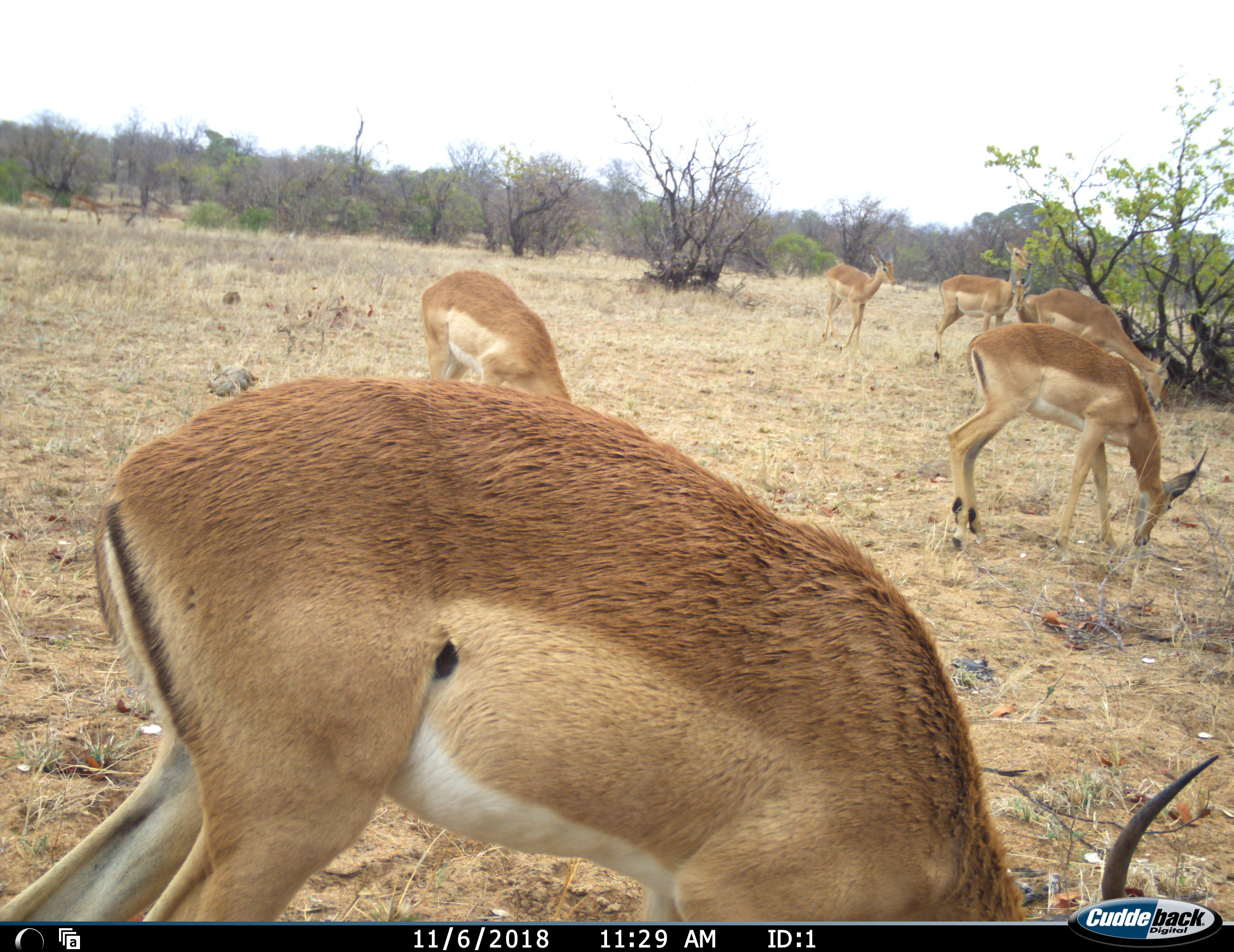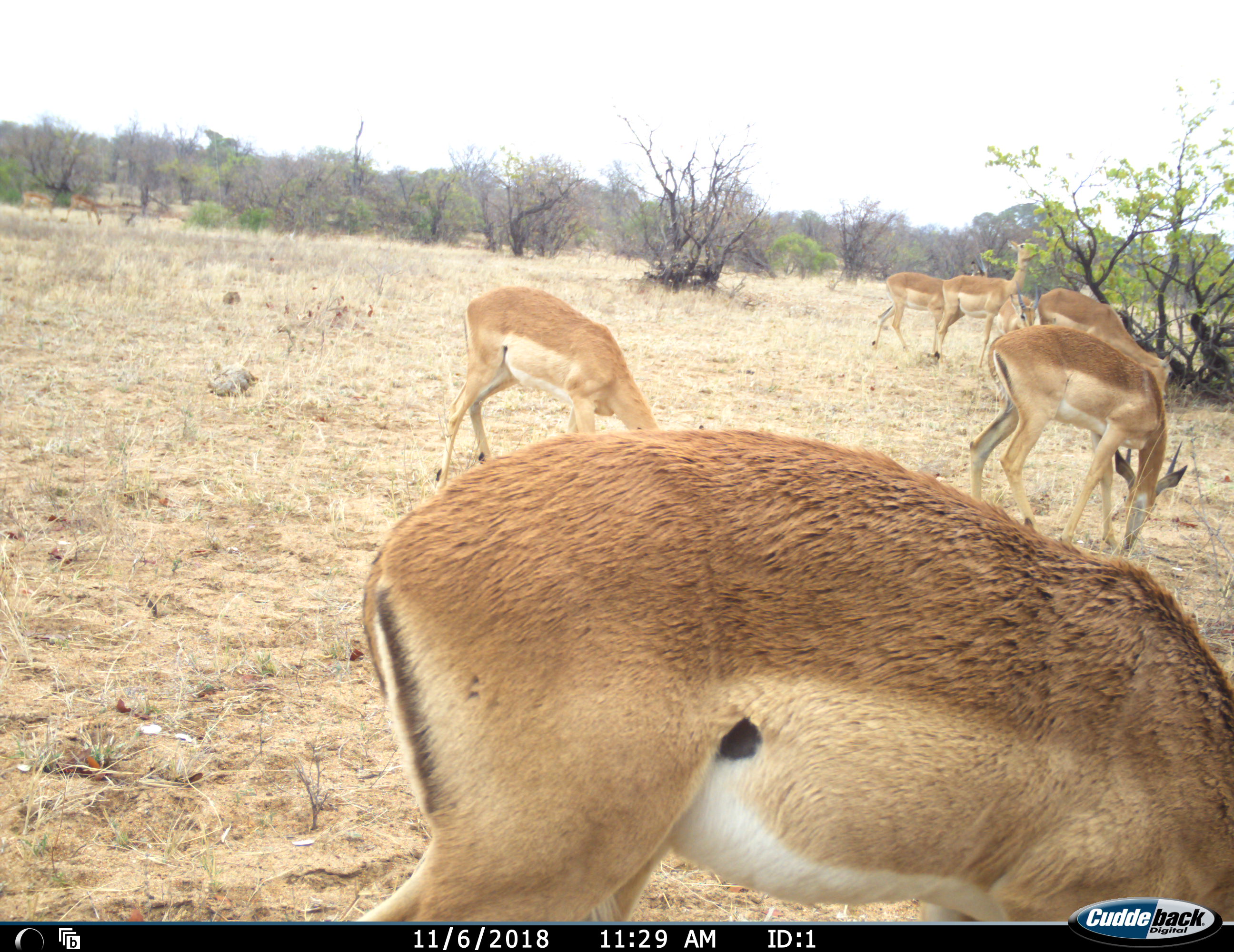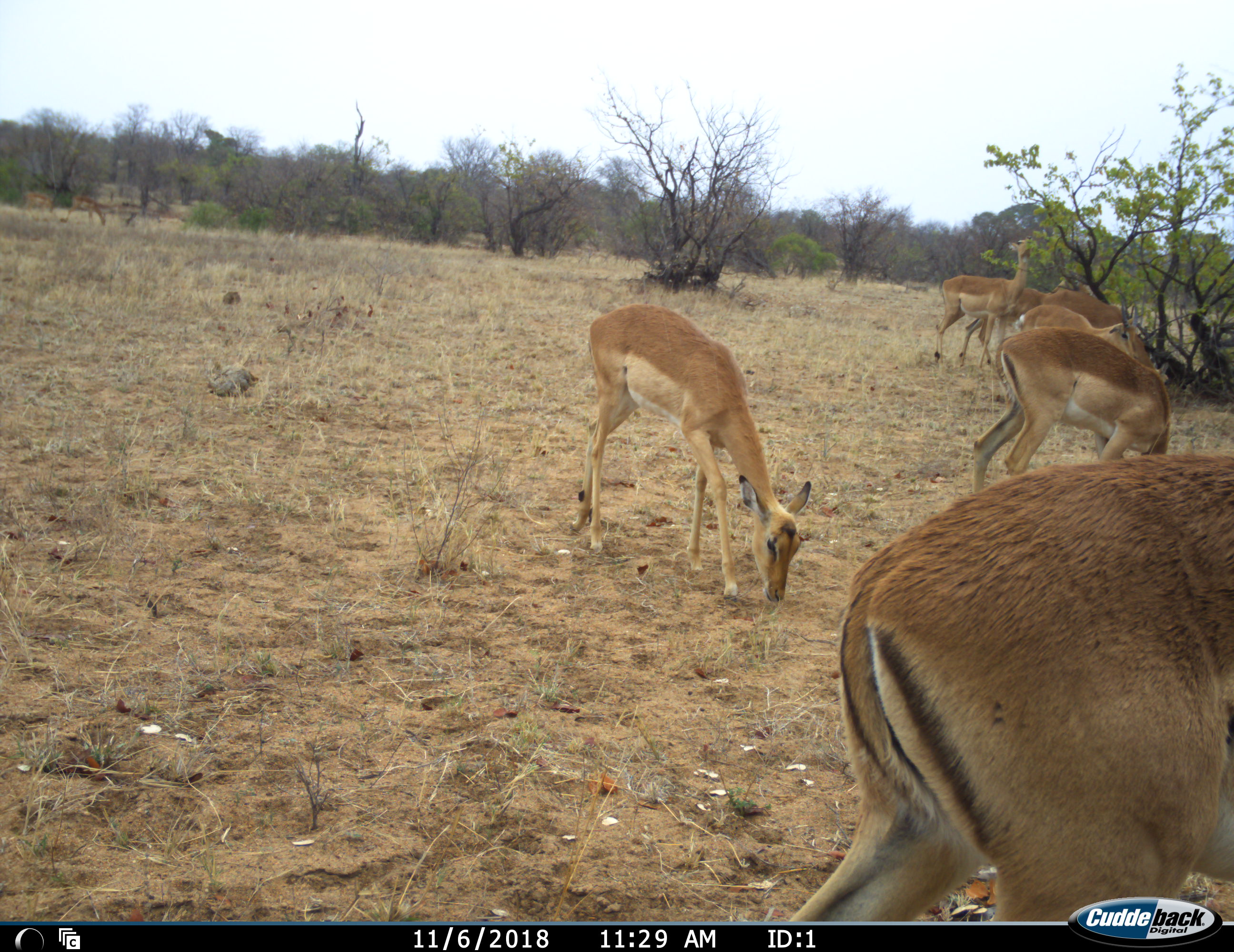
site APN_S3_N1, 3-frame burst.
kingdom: Animalia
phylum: Chordata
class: Mammalia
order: Artiodactyla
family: Bovidae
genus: Aepyceros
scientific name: Aepyceros melampus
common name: impala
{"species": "impala (Aepyceros melampus)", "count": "6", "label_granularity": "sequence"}